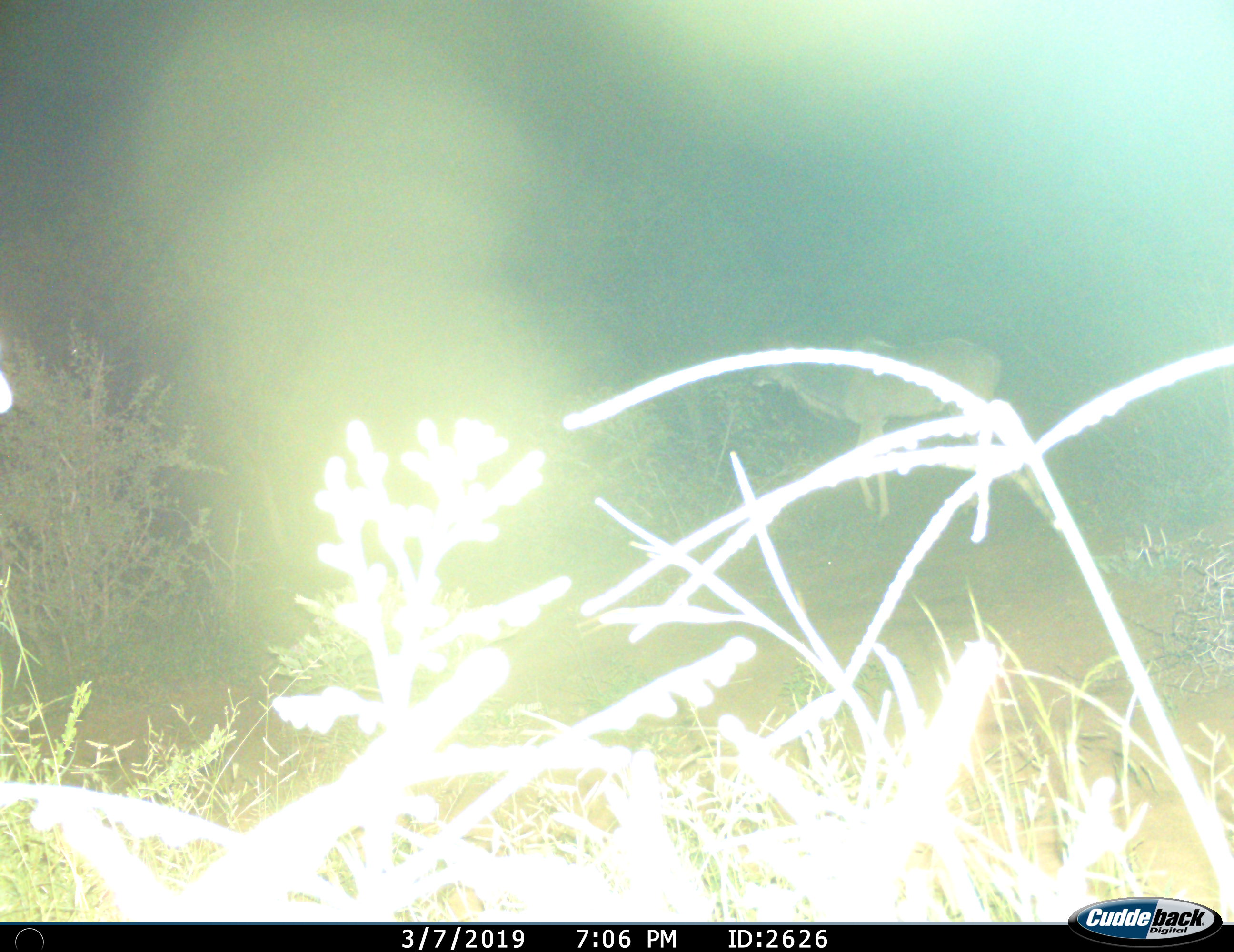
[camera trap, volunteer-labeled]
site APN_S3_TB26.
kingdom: Animalia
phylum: Chordata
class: Mammalia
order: Artiodactyla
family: Bovidae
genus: Tragelaphus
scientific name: Tragelaphus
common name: kudu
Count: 1.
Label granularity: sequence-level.